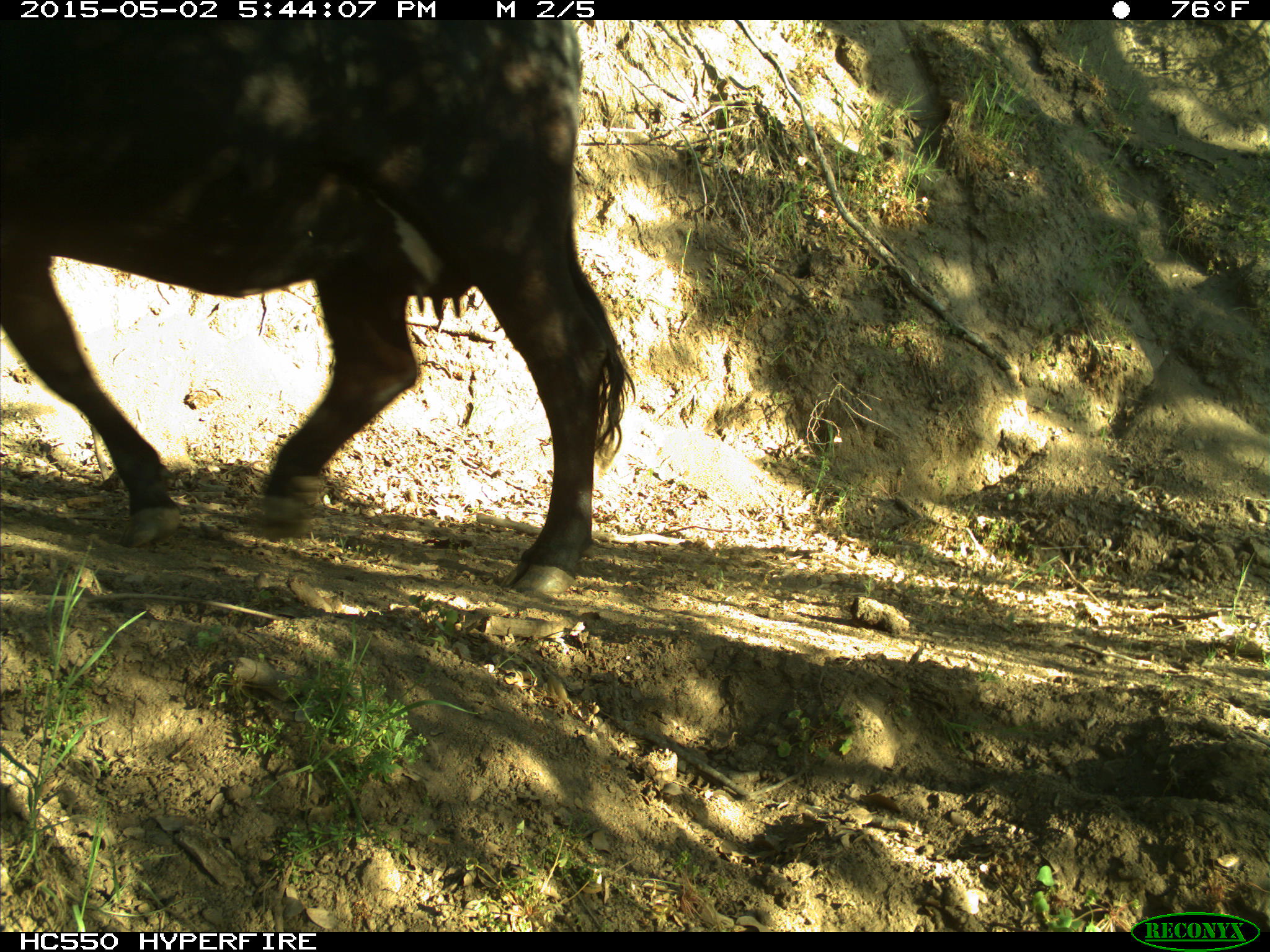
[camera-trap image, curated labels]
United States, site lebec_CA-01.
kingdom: Animalia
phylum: Chordata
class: Mammalia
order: Artiodactyla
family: Bovidae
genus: Bos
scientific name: Bos taurus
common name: domestic cow